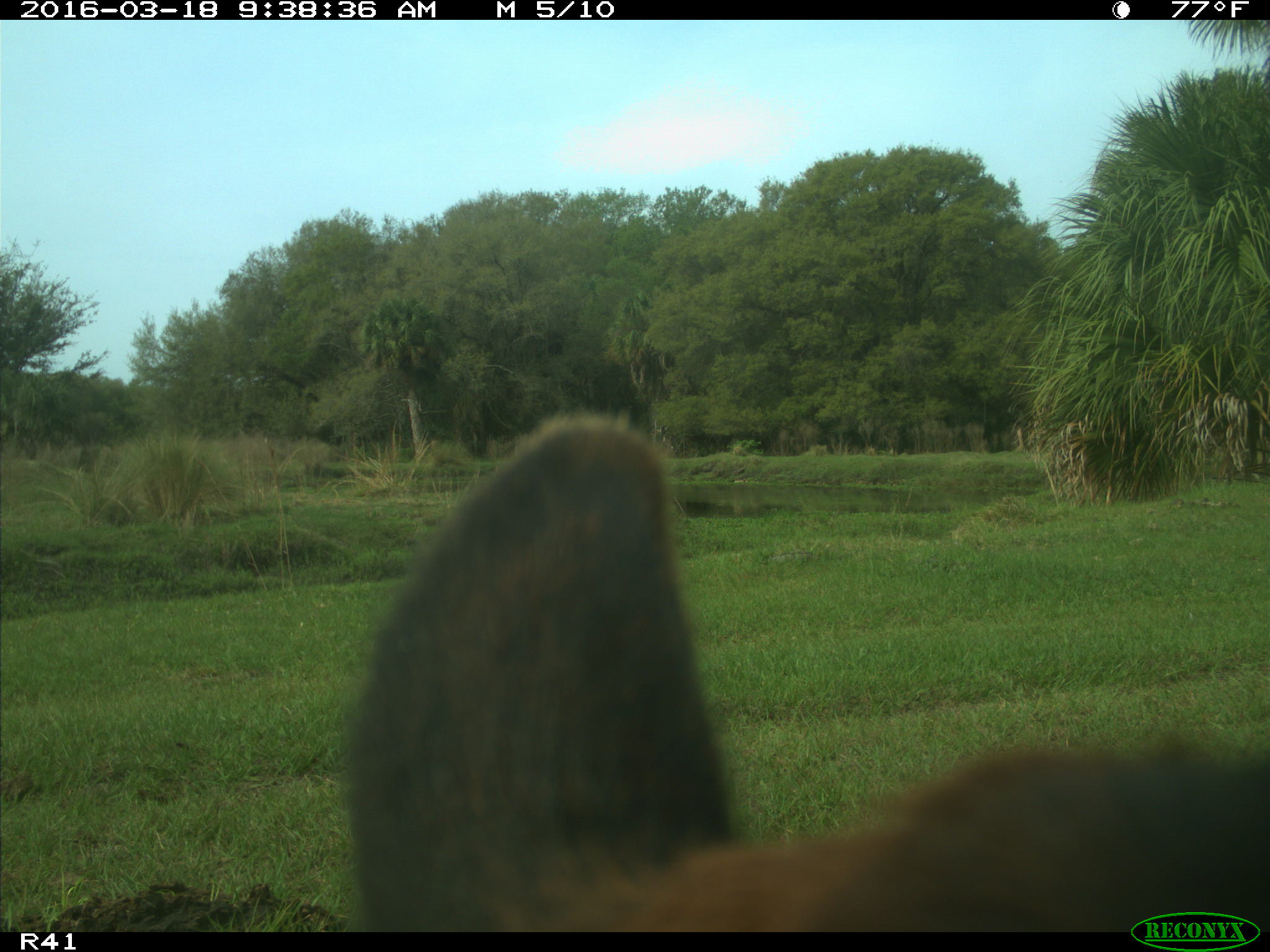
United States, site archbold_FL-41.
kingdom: Animalia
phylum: Chordata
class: Mammalia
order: Artiodactyla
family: Bovidae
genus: Bos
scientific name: Bos taurus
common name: domestic cow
Bos taurus (domestic cow).